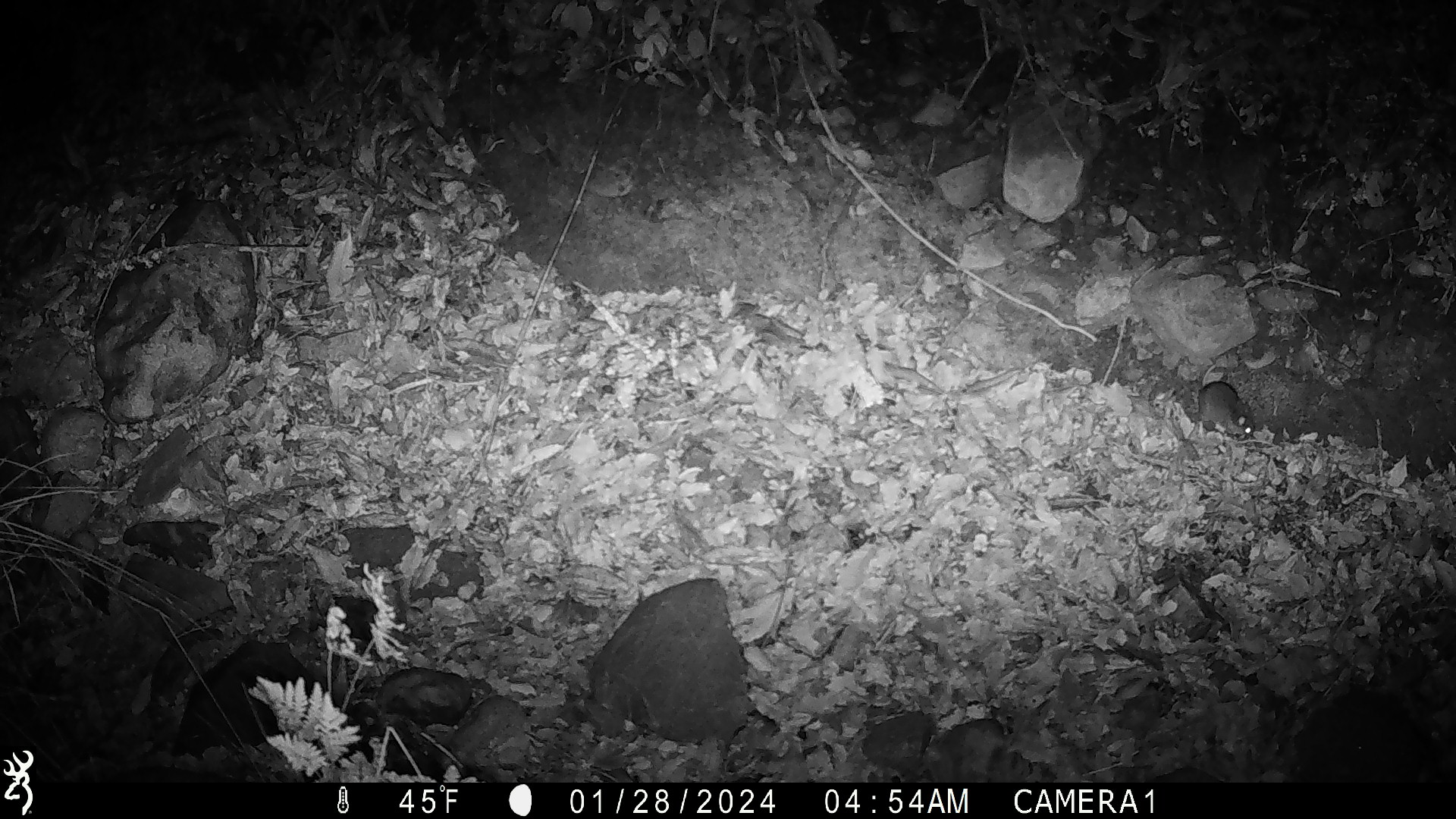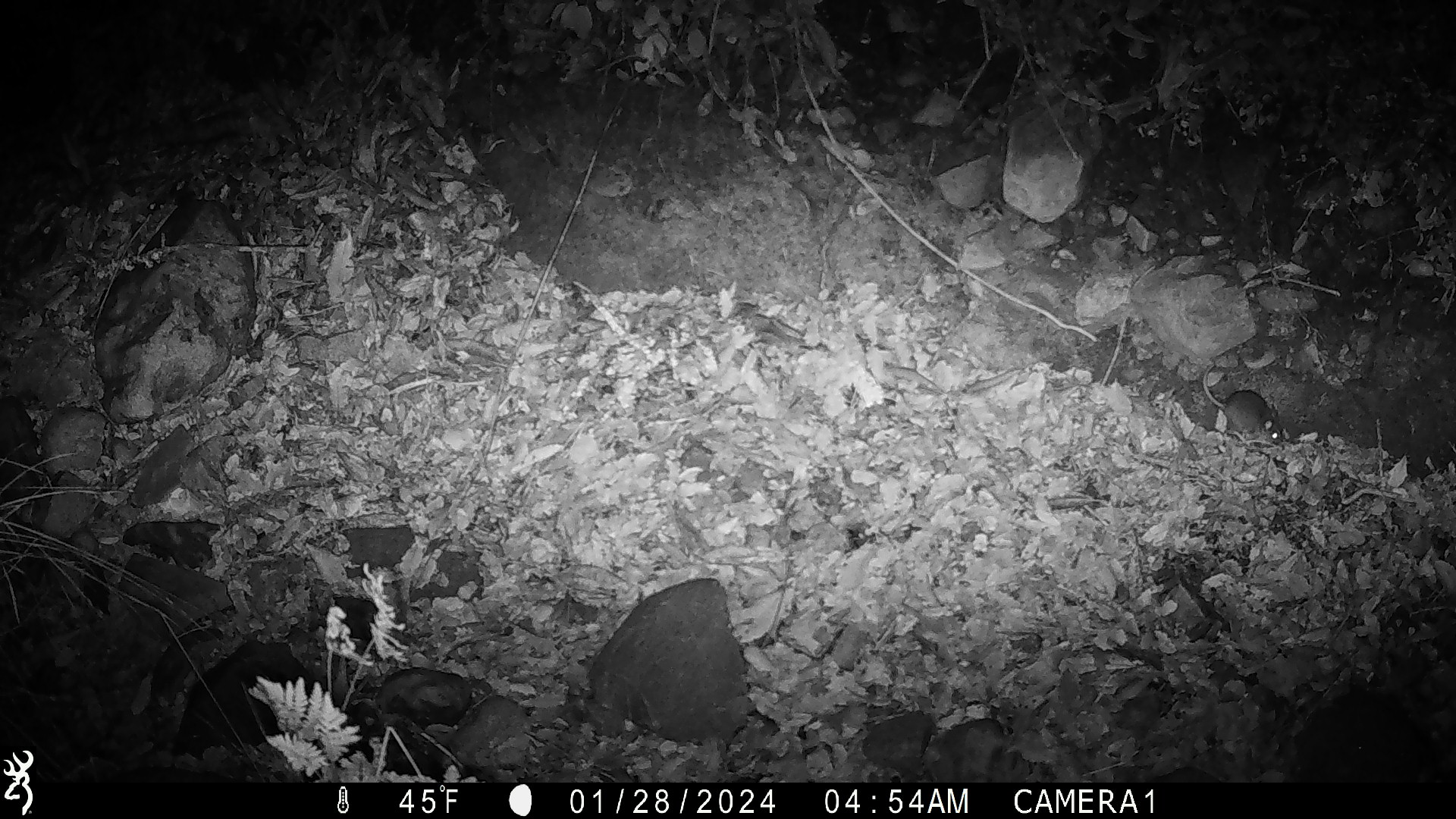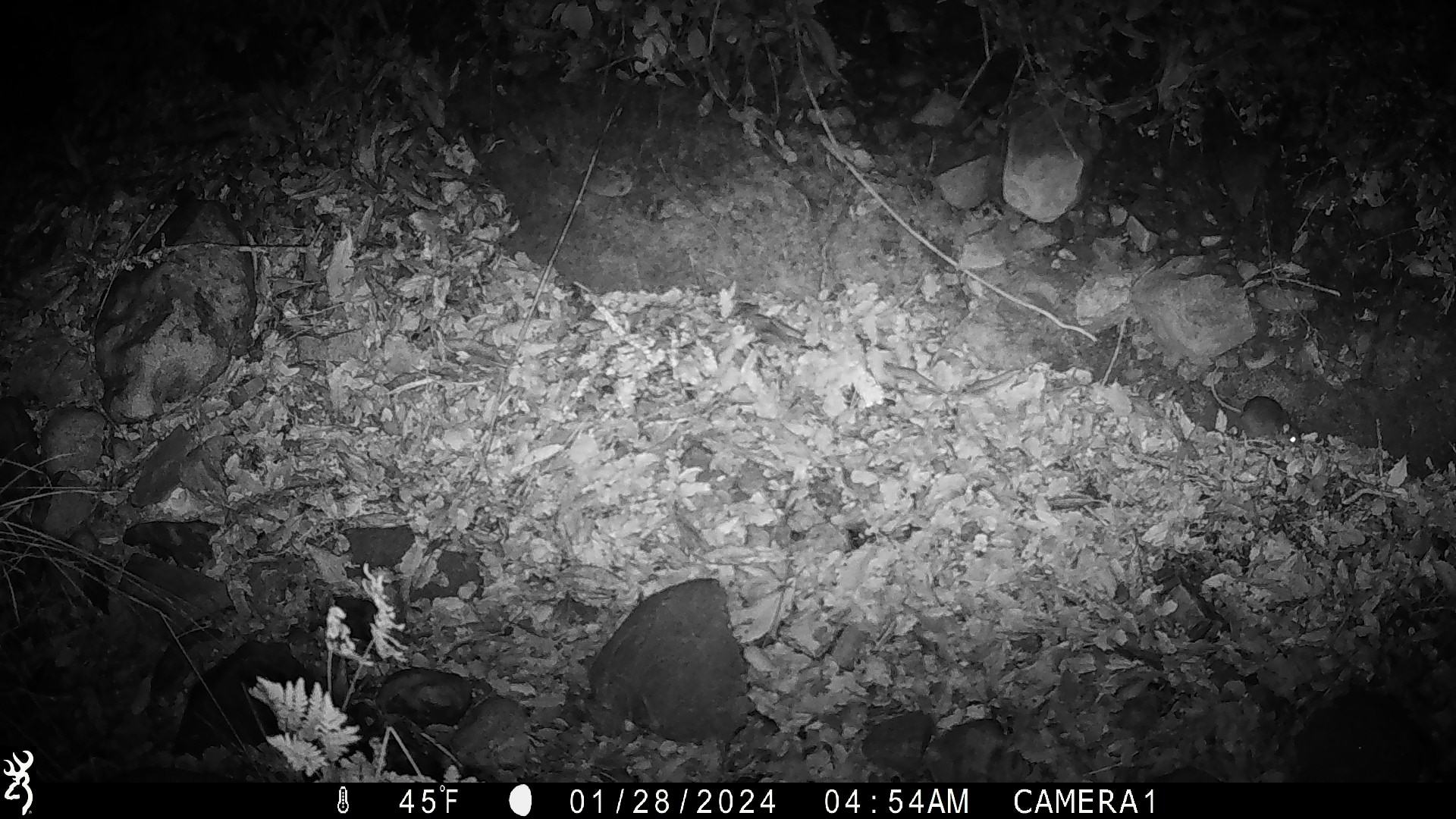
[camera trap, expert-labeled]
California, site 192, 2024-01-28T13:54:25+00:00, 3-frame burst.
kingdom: Animalia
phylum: Chordata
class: Mammalia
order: Rodentia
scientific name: Rodentia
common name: mouse or rat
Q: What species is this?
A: Mouse or rat (Rodentia).